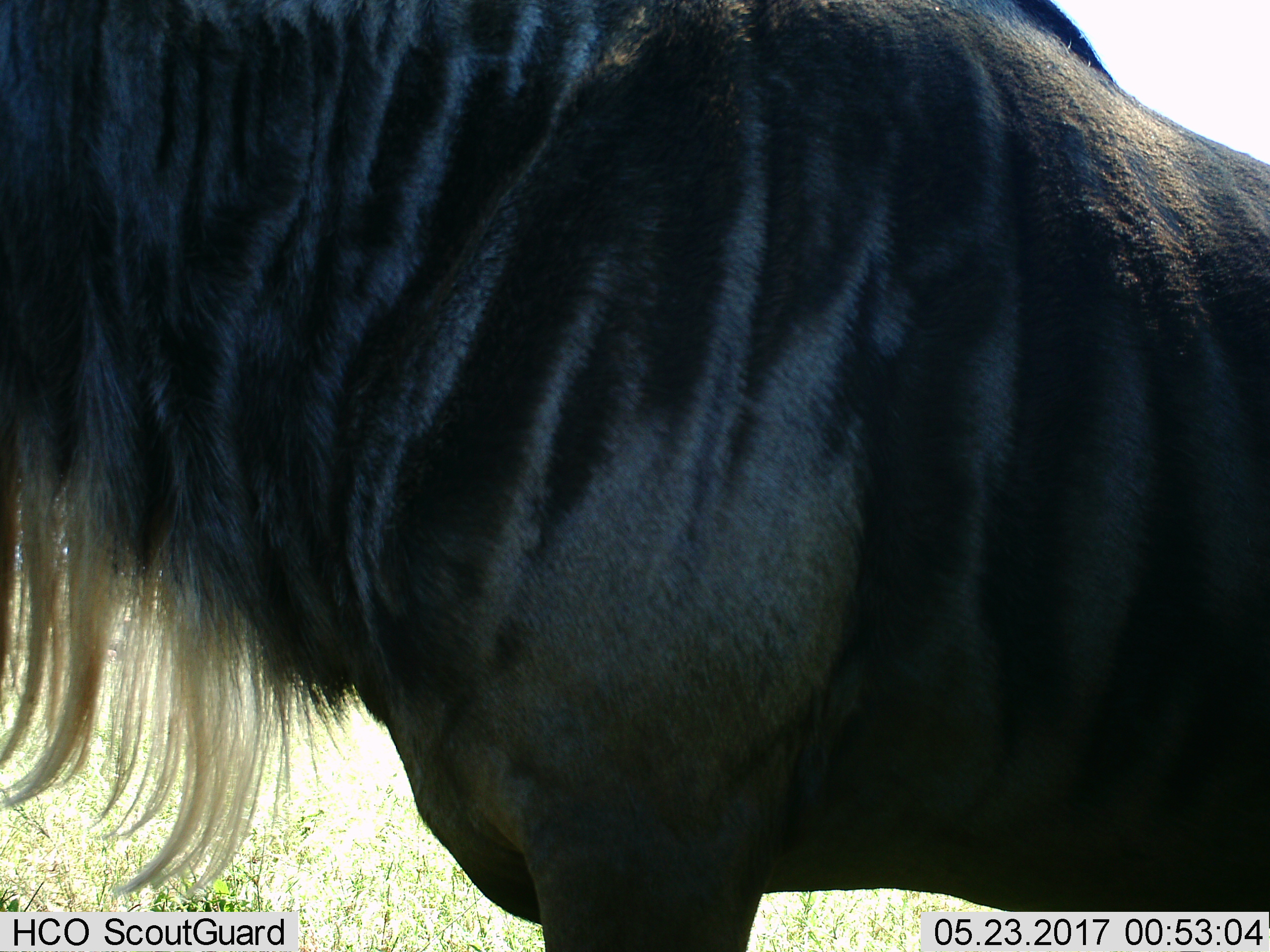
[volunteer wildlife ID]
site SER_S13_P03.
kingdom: Animalia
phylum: Chordata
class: Mammalia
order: Artiodactyla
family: Bovidae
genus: Connochaetes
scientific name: Connochaetes taurinus taurinus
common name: blue wildebeest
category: wildebeestblue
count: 1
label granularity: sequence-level